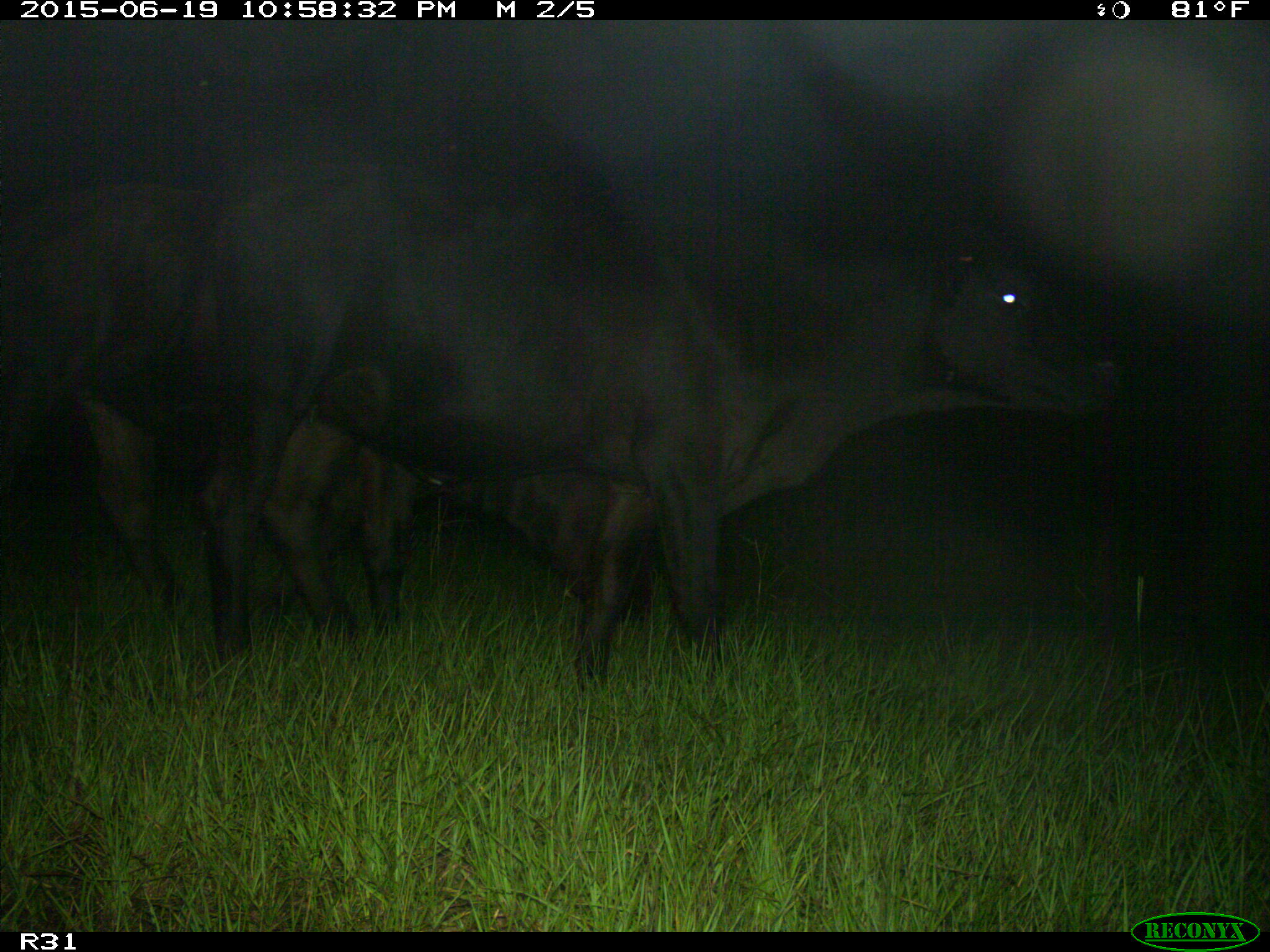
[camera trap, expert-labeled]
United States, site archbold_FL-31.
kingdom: Animalia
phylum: Chordata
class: Mammalia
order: Artiodactyla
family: Bovidae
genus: Bos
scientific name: Bos taurus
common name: domestic cow